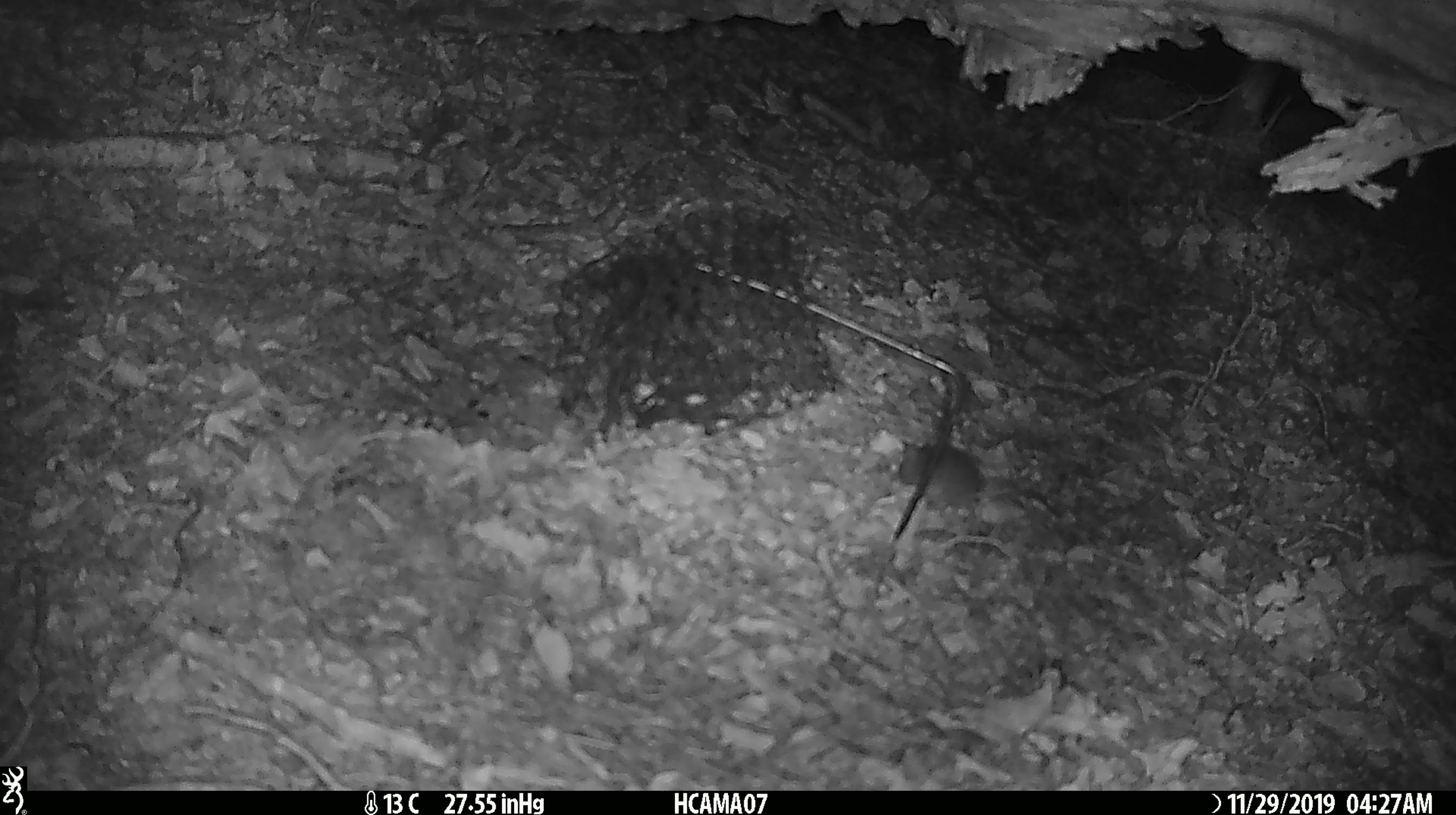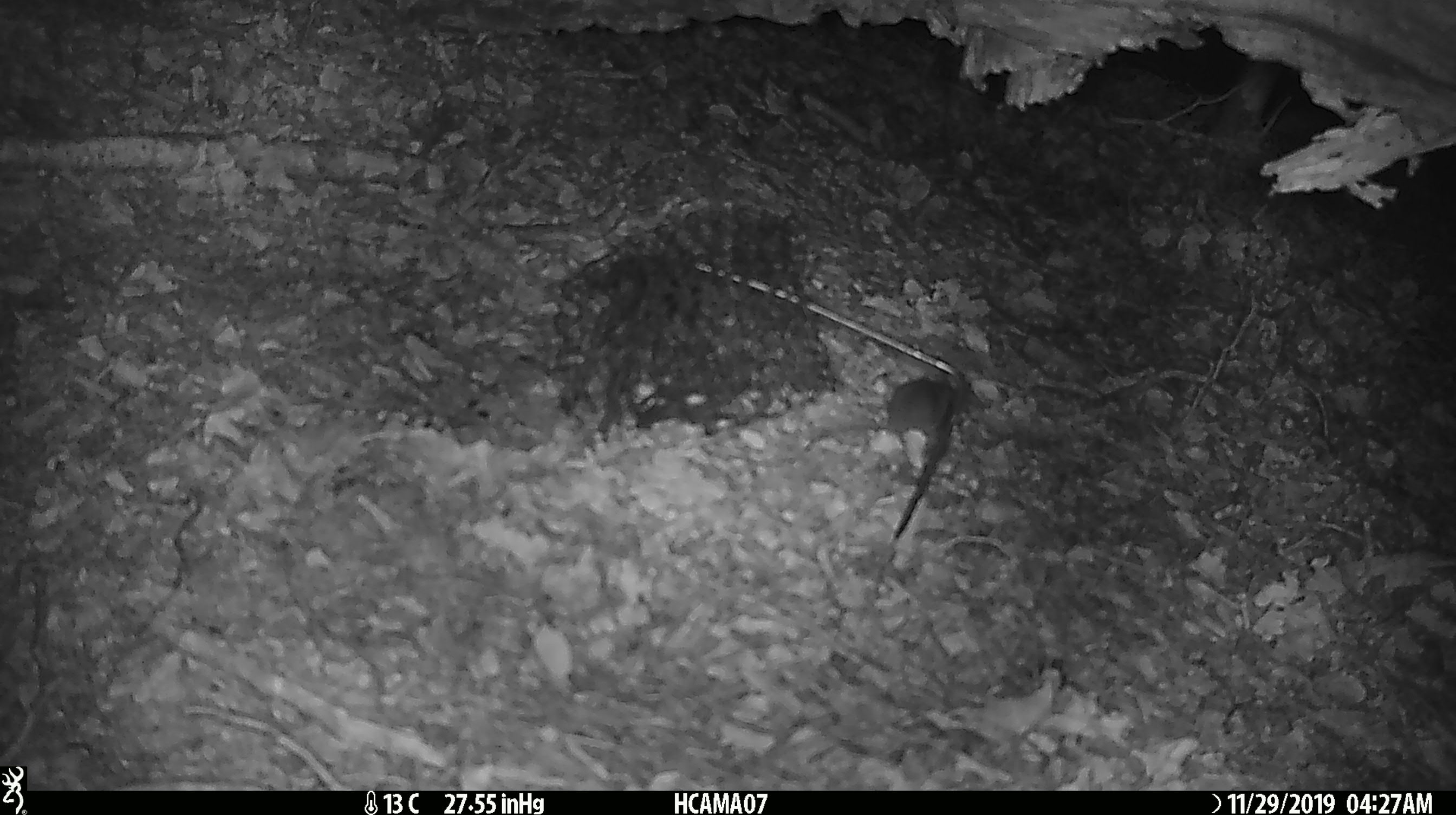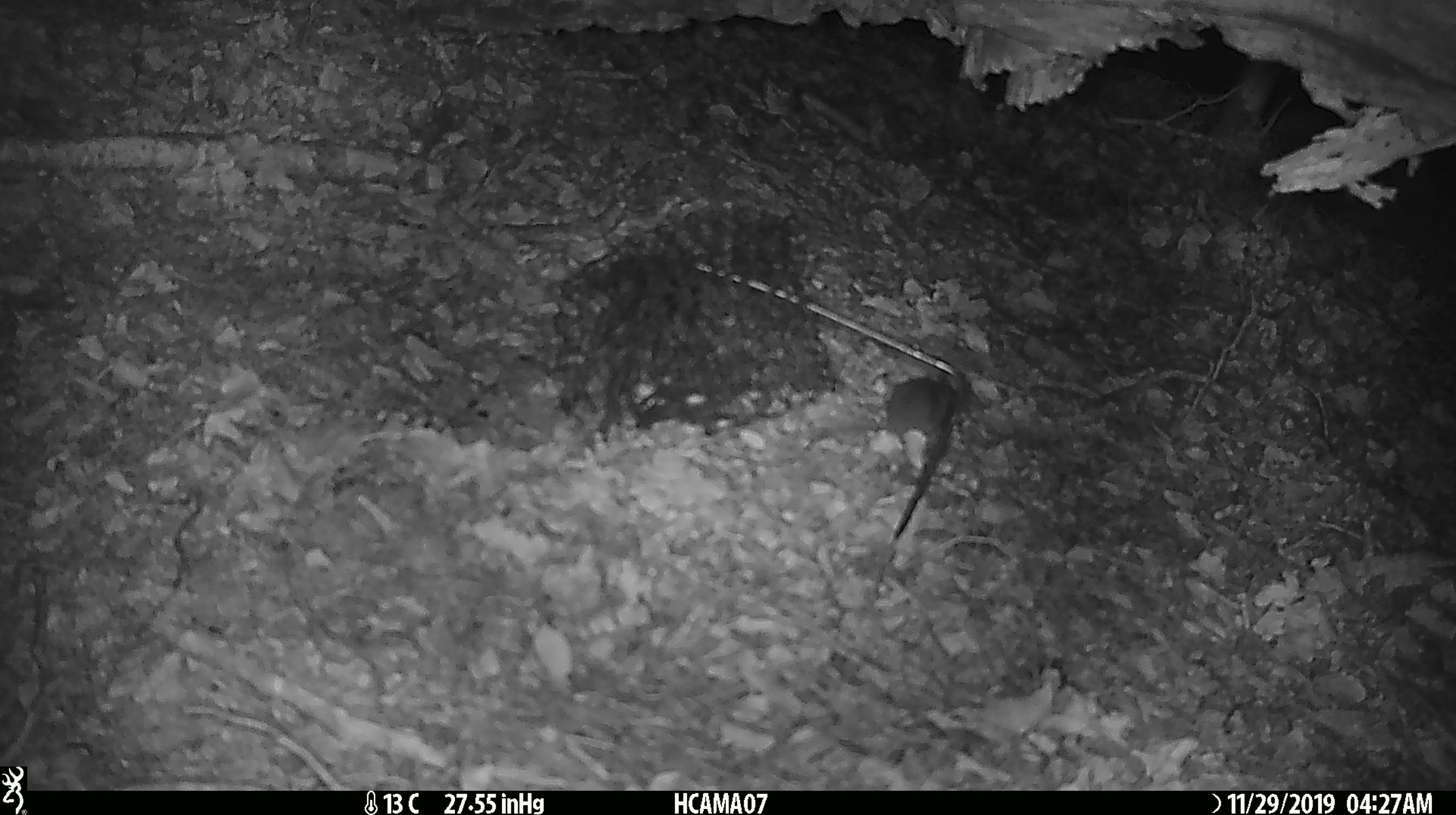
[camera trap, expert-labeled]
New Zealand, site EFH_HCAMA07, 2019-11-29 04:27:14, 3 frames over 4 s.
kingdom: Animalia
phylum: Chordata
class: Mammalia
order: Rodentia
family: Muridae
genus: Mus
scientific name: Mus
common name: mouse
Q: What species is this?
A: Mouse (Mus).